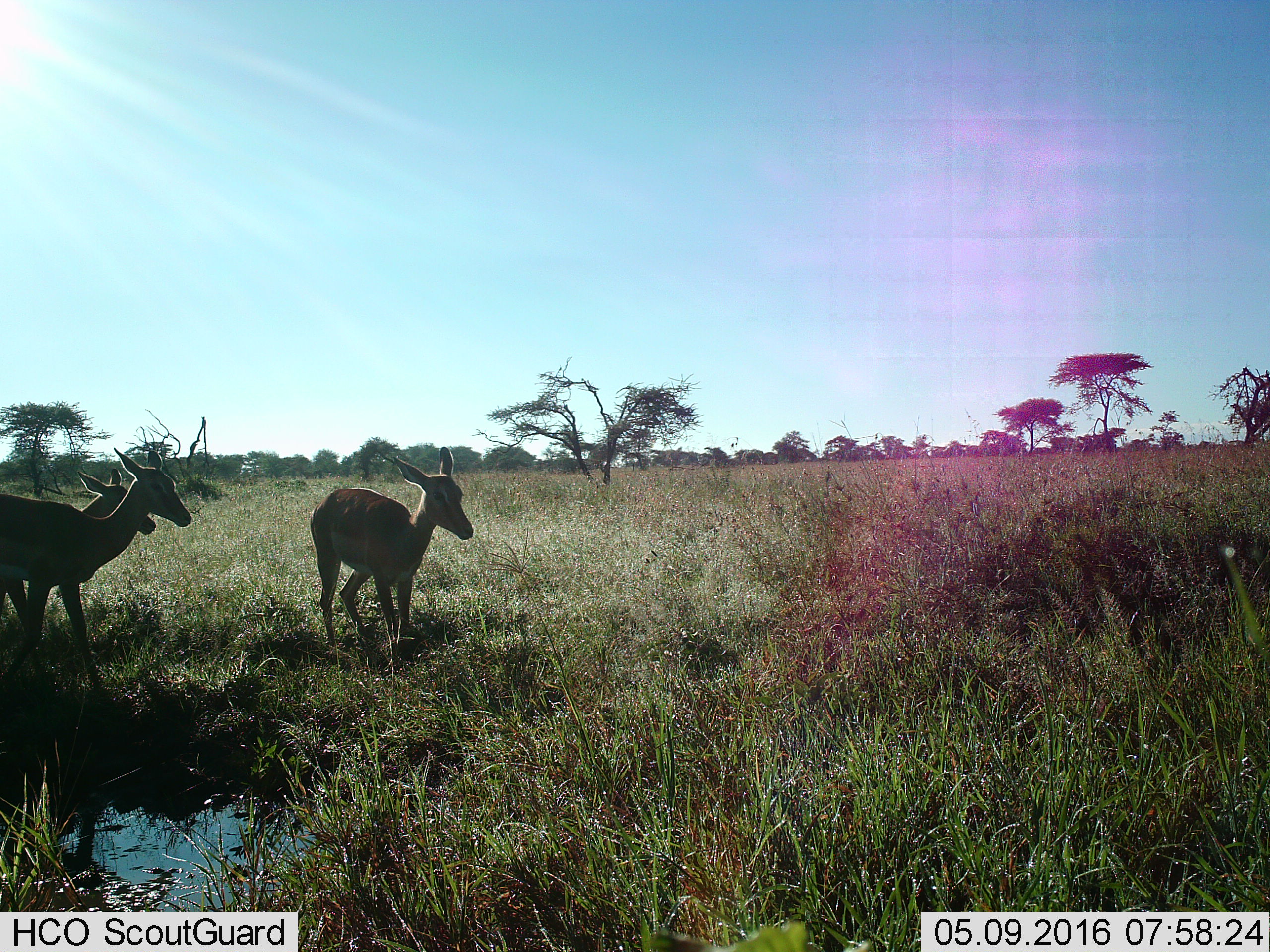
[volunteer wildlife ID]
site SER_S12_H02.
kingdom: Animalia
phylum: Chordata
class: Mammalia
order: Artiodactyla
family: Bovidae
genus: Aepyceros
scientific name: Aepyceros melampus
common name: impala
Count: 3.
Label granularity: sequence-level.